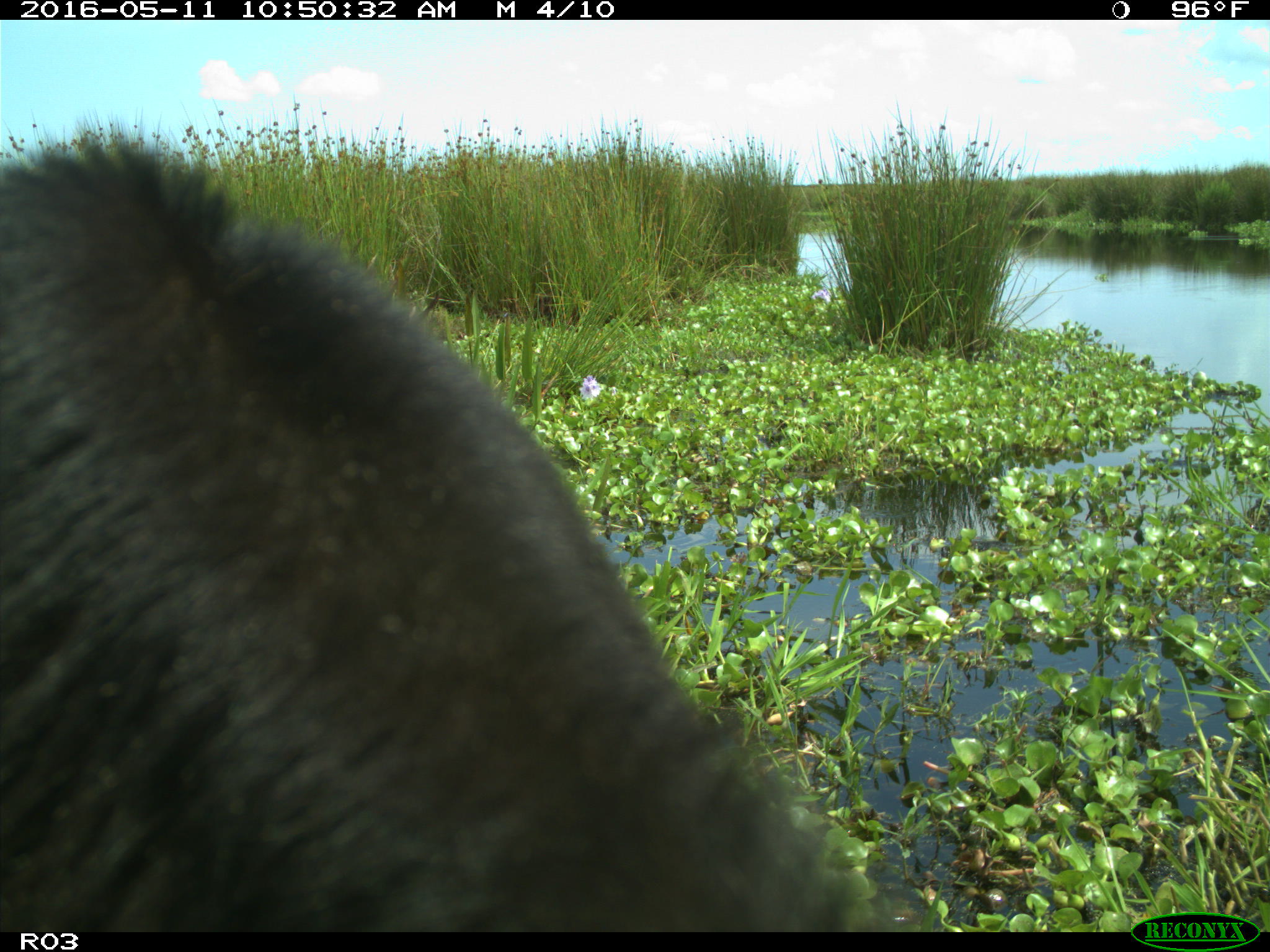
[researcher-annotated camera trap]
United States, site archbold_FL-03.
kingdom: Animalia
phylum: Chordata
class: Mammalia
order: Artiodactyla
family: Bovidae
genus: Bos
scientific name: Bos taurus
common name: domestic cow